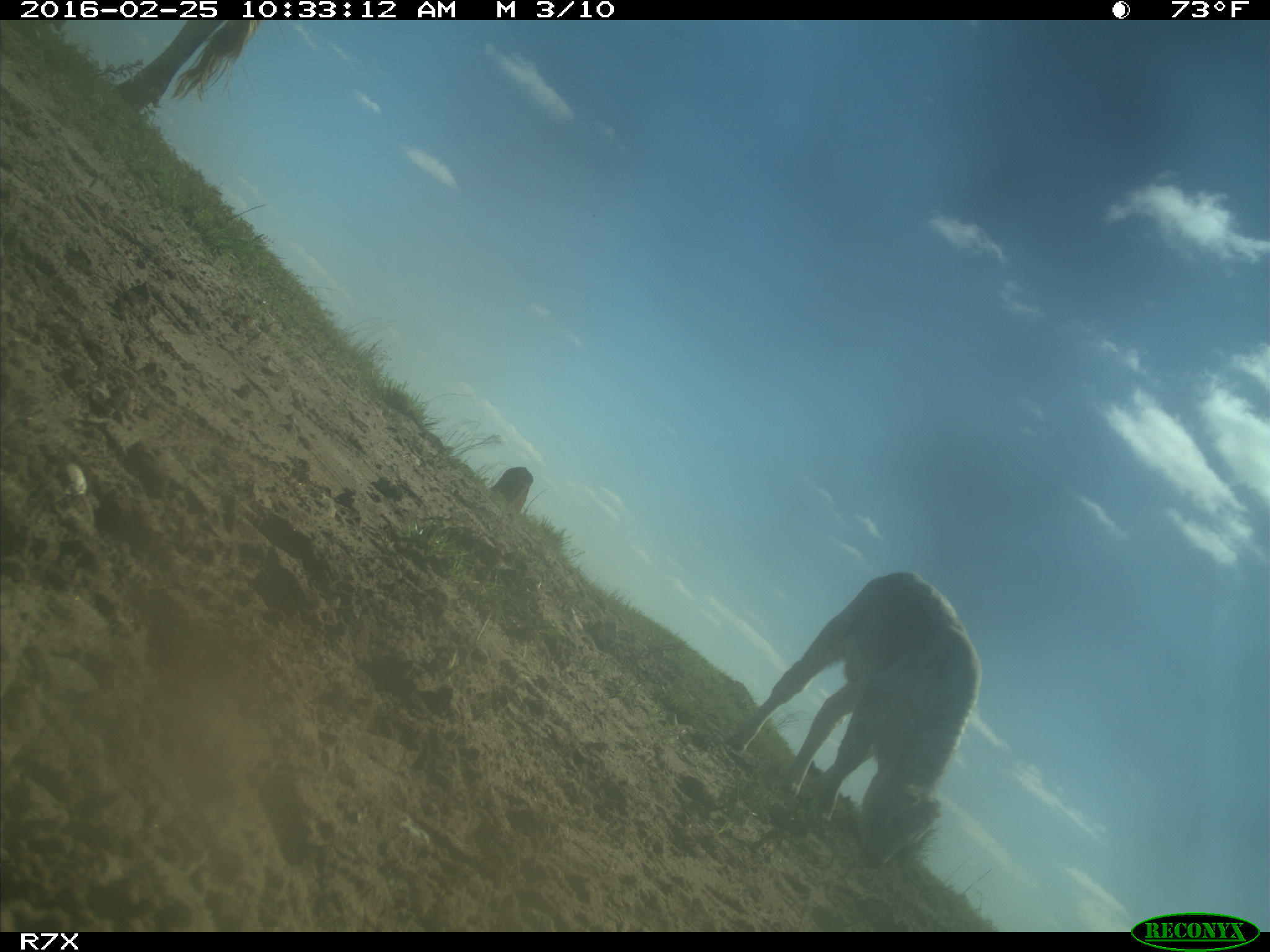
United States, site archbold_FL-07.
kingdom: Animalia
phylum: Chordata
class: Mammalia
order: Artiodactyla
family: Bovidae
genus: Bos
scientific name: Bos taurus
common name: domestic cow